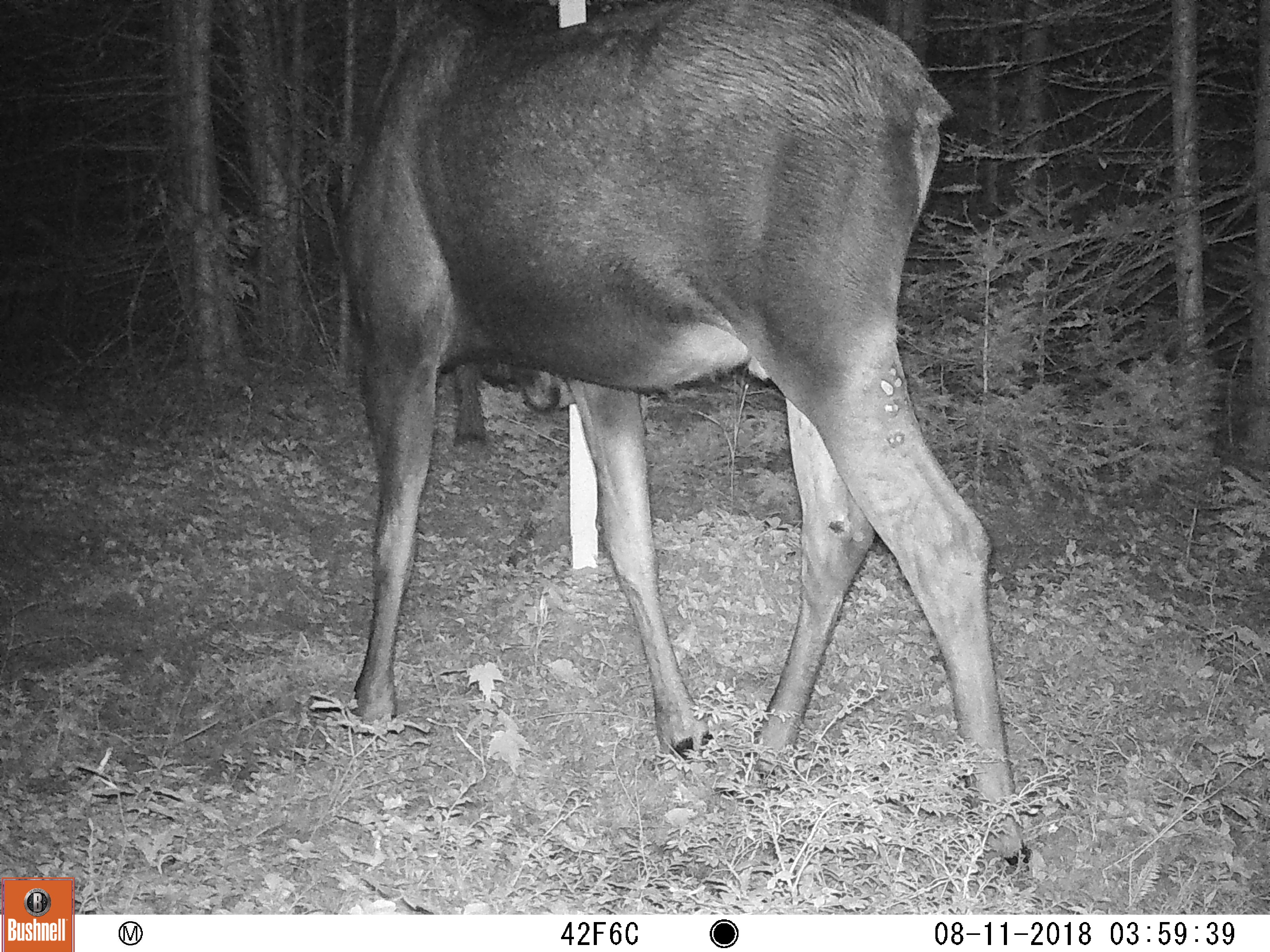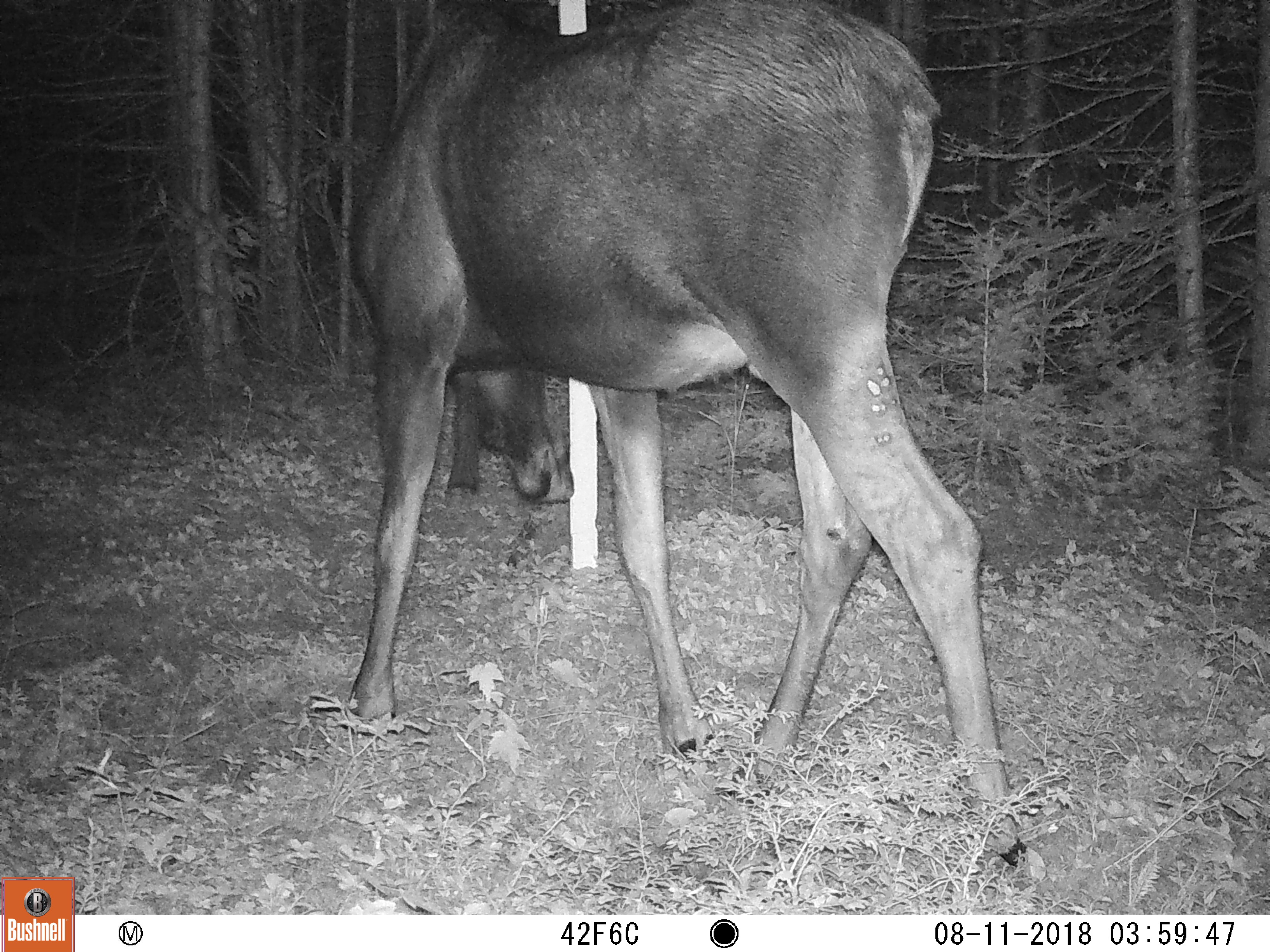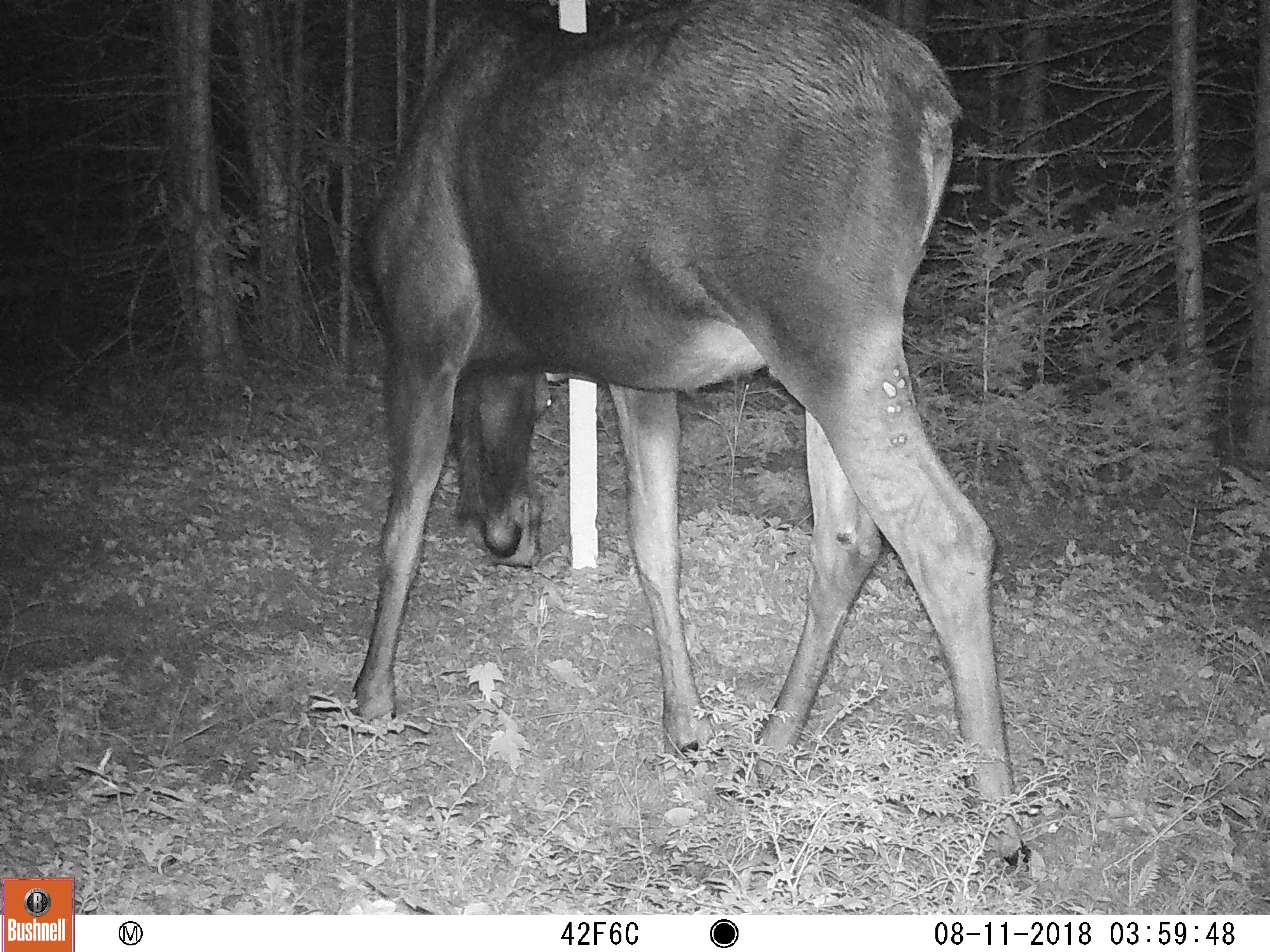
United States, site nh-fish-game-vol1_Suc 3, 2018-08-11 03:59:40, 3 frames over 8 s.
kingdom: Animalia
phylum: Chordata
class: Mammalia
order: Artiodactyla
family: Cervidae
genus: Alces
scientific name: Alces alces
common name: moose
Moose (Alces alces).